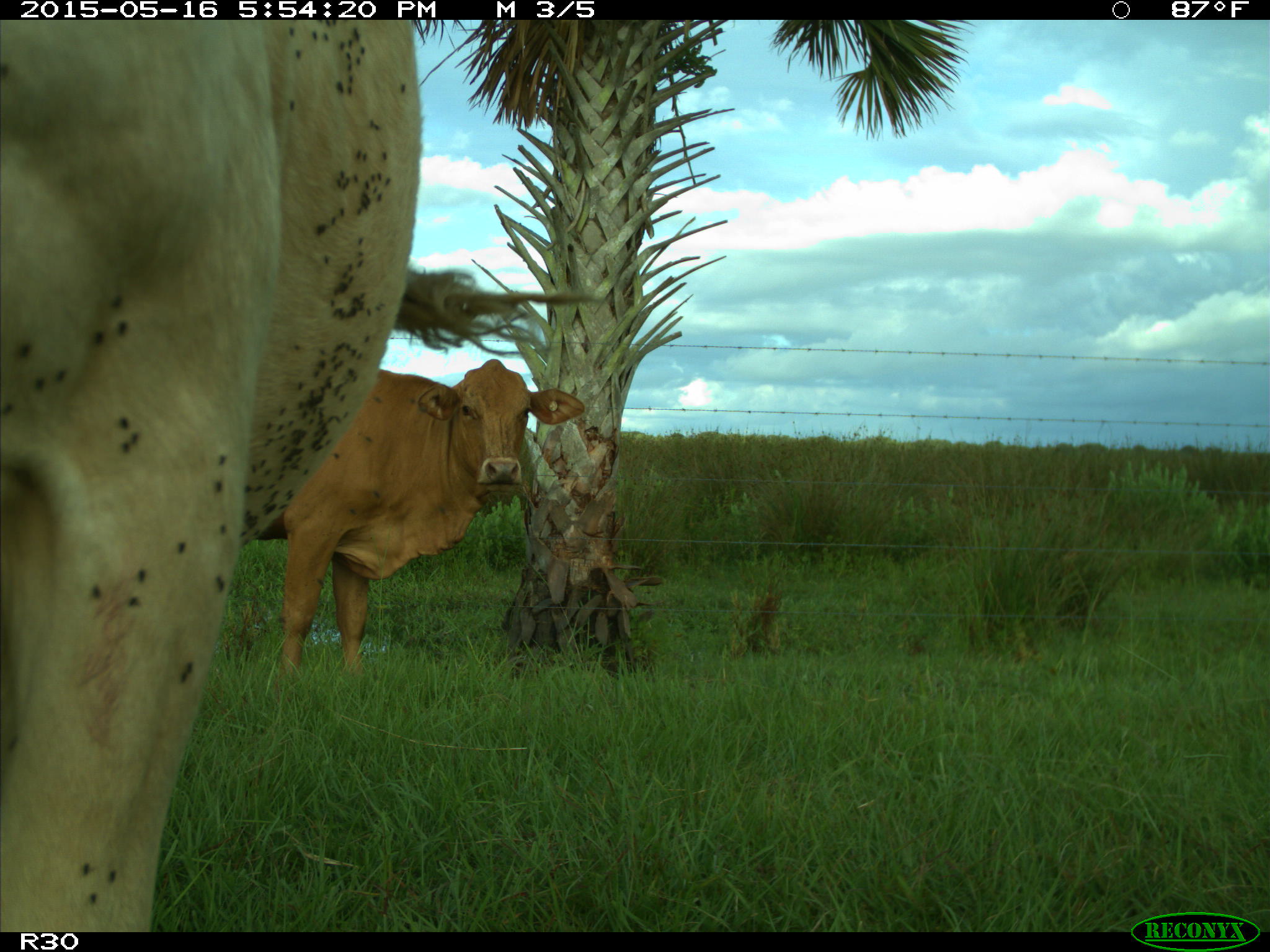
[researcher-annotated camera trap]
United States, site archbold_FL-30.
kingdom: Animalia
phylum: Chordata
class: Mammalia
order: Artiodactyla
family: Bovidae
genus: Bos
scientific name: Bos taurus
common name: domestic cow